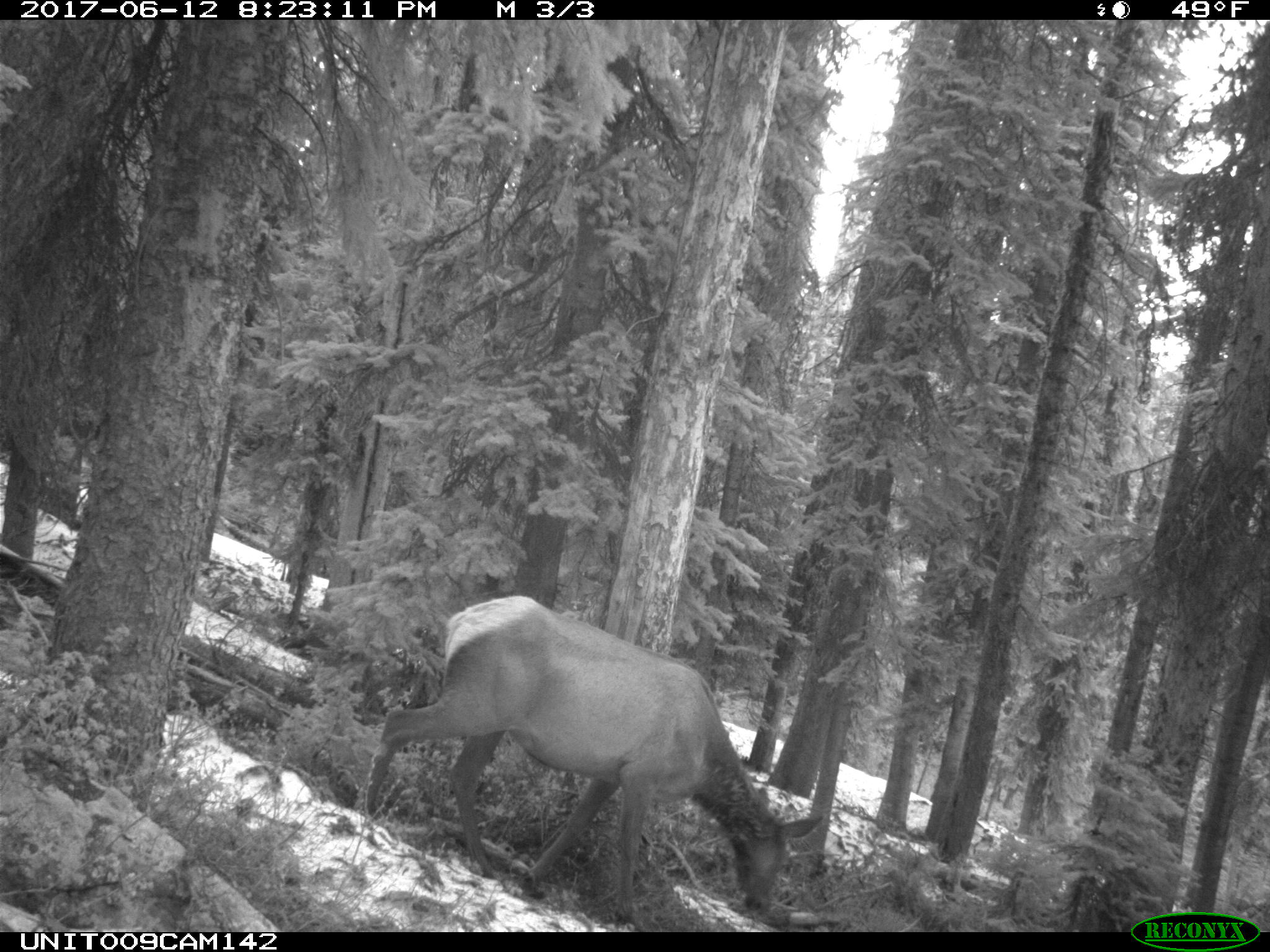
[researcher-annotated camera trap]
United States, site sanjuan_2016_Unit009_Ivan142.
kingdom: Animalia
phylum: Chordata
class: Mammalia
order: Artiodactyla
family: Cervidae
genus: Cervus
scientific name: Cervus elaphus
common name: red deer